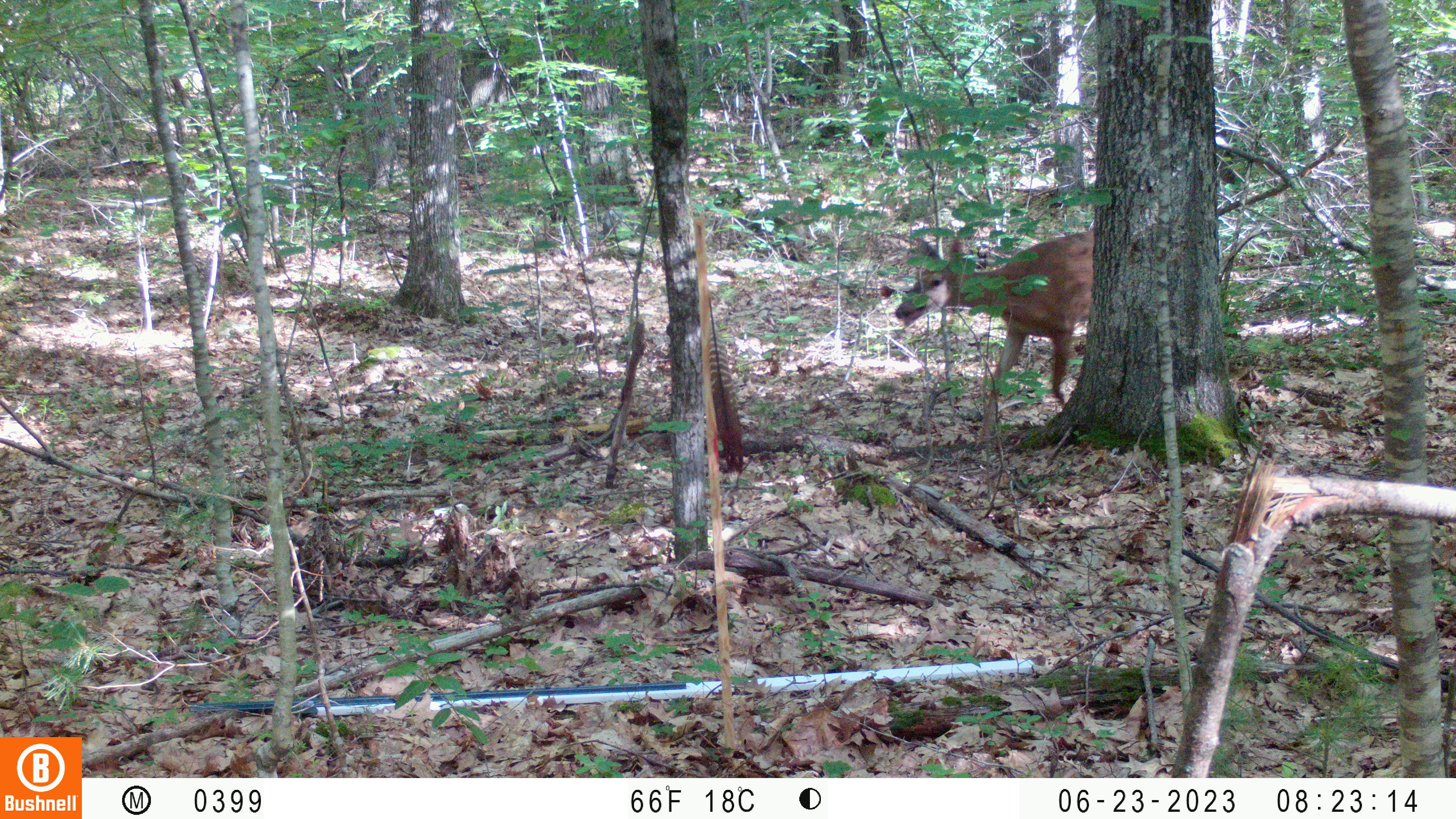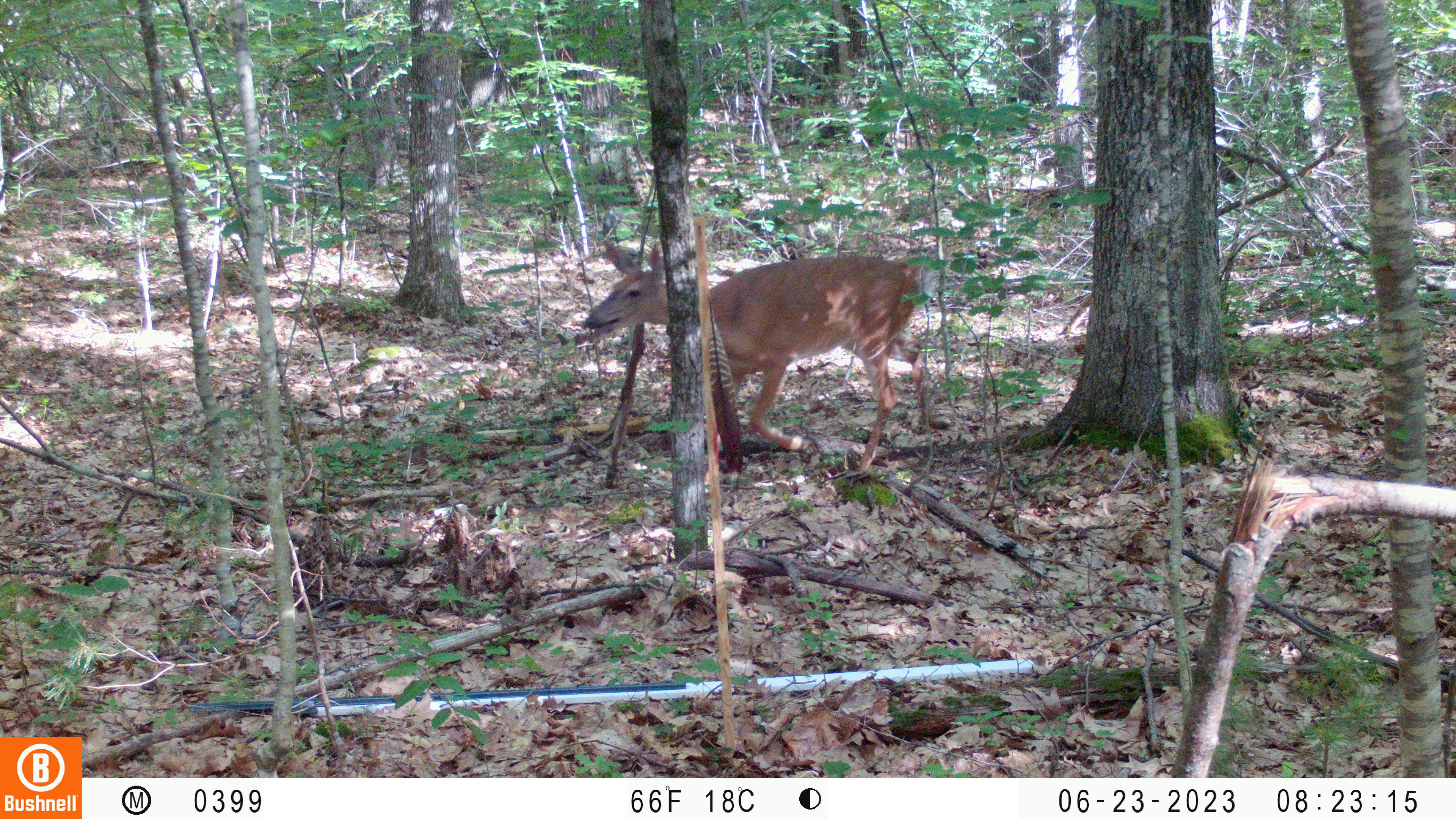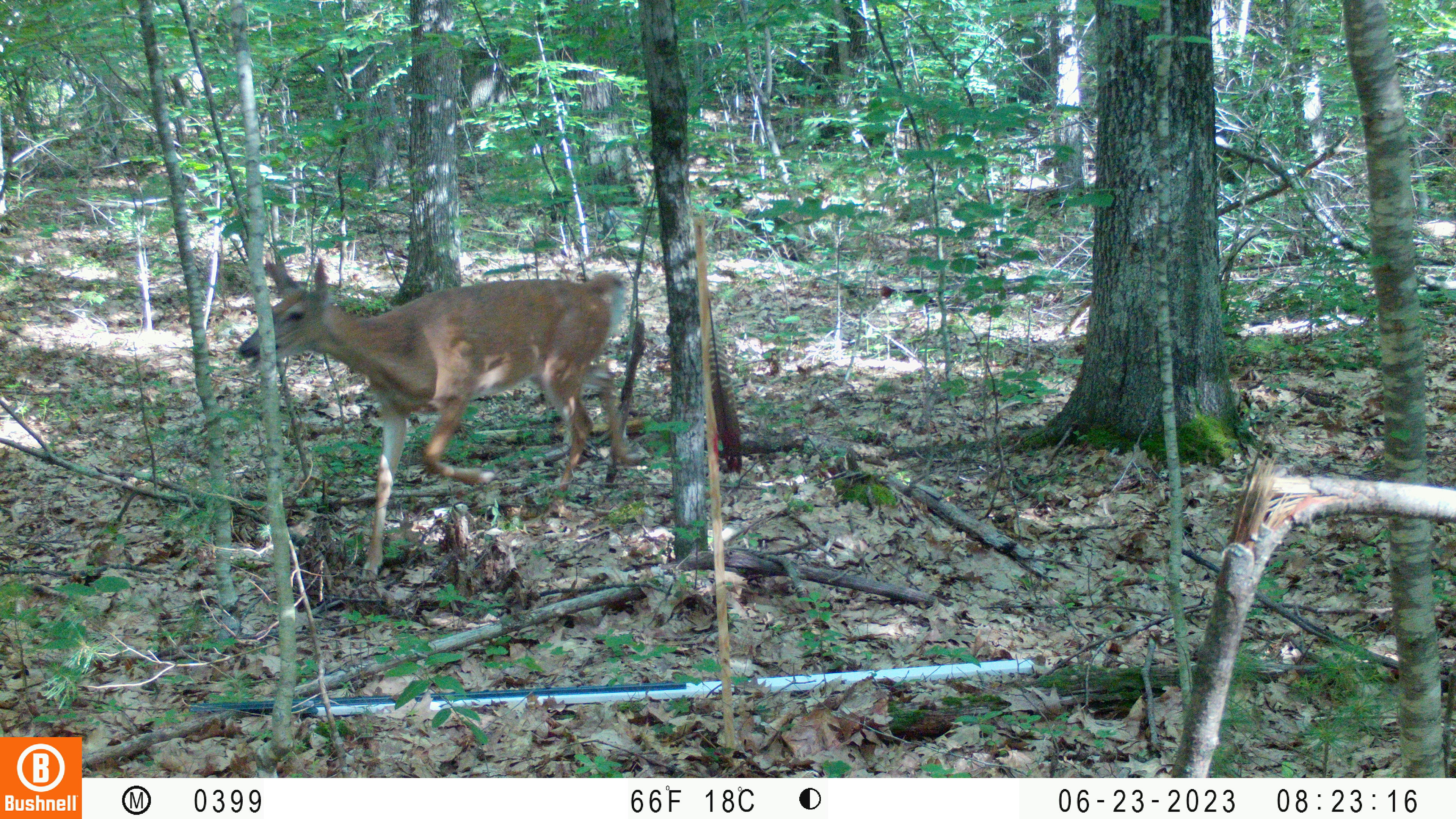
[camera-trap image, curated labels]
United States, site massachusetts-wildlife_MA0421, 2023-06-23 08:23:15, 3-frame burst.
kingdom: Animalia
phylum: Chordata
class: Mammalia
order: Artiodactyla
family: Cervidae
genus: Odocoileus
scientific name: Odocoileus virginianus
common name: white-tailed deer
White-tailed deer (Odocoileus virginianus).